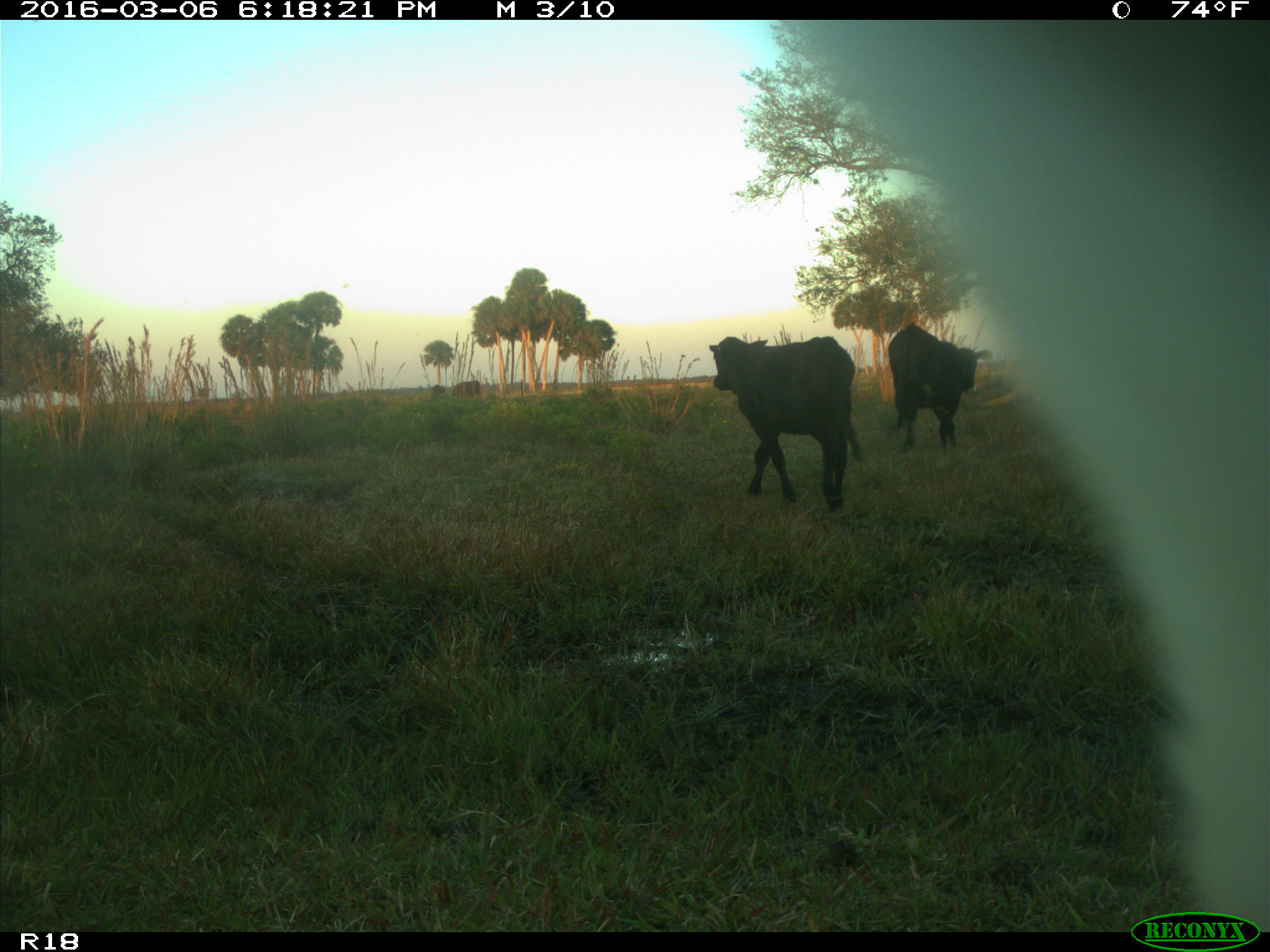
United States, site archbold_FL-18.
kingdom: Animalia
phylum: Chordata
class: Mammalia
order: Artiodactyla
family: Bovidae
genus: Bos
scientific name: Bos taurus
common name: domestic cow